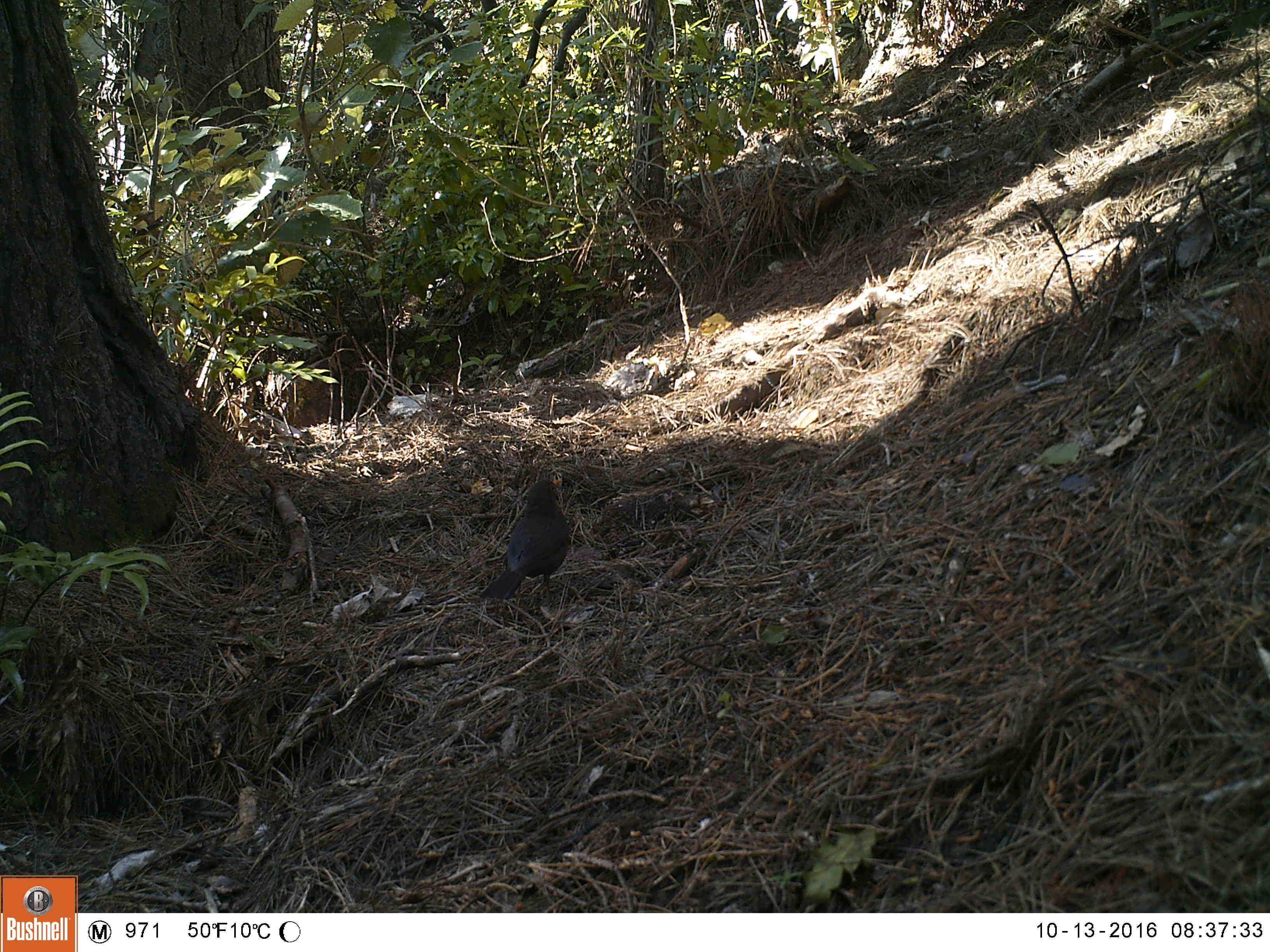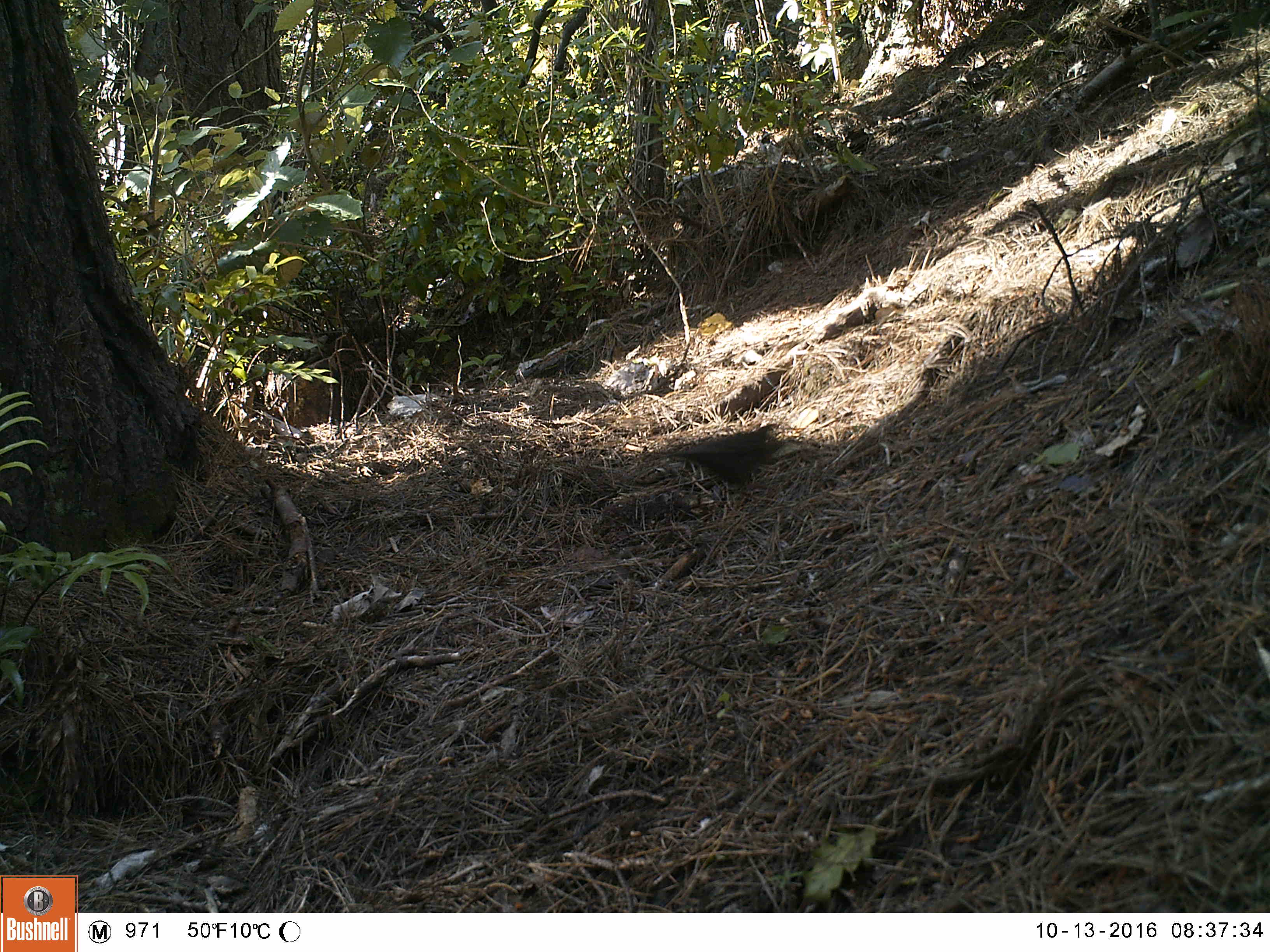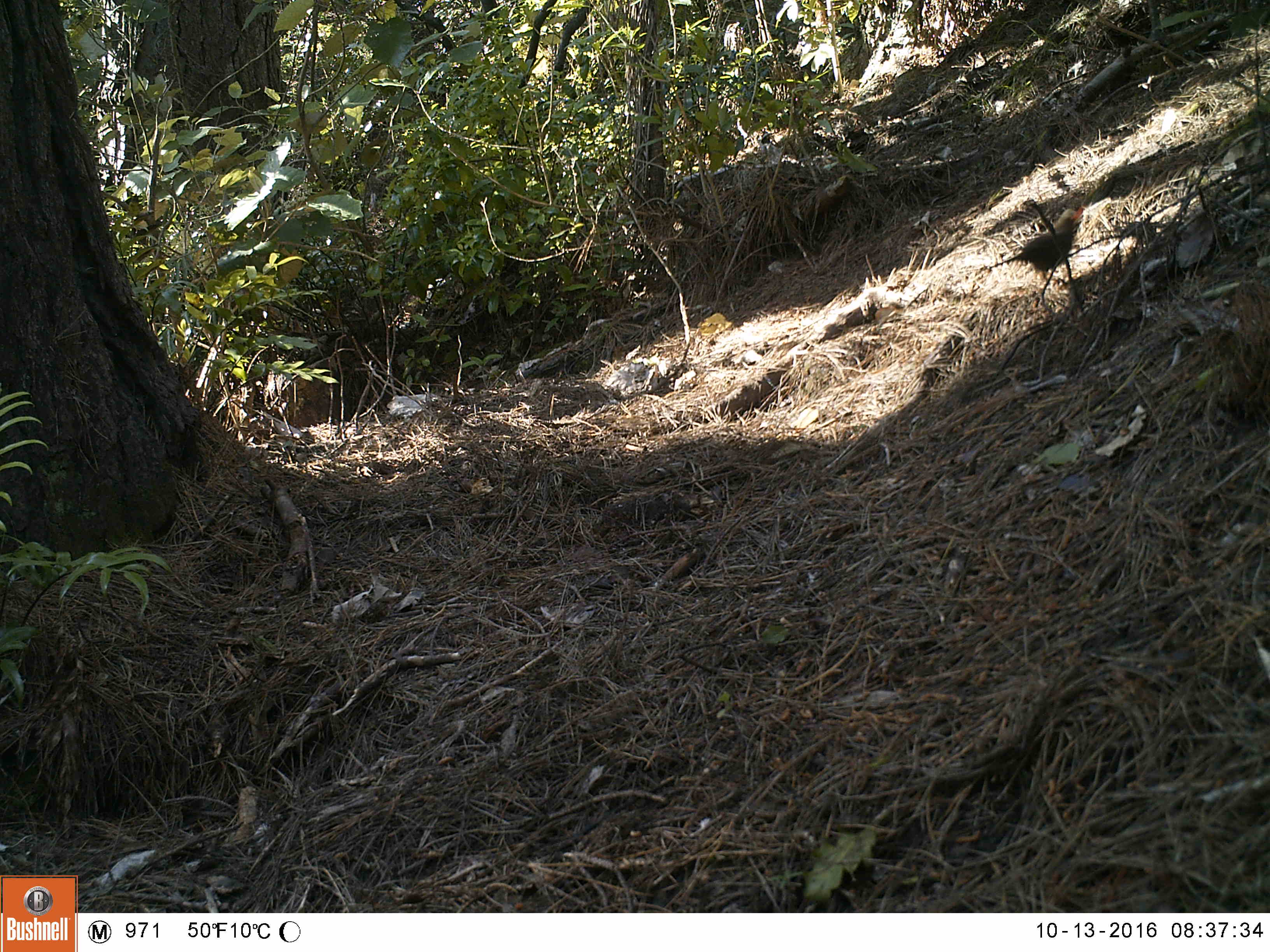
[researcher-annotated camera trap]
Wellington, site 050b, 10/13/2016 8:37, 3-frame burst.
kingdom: Animalia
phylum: Chordata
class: Aves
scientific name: Aves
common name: bird